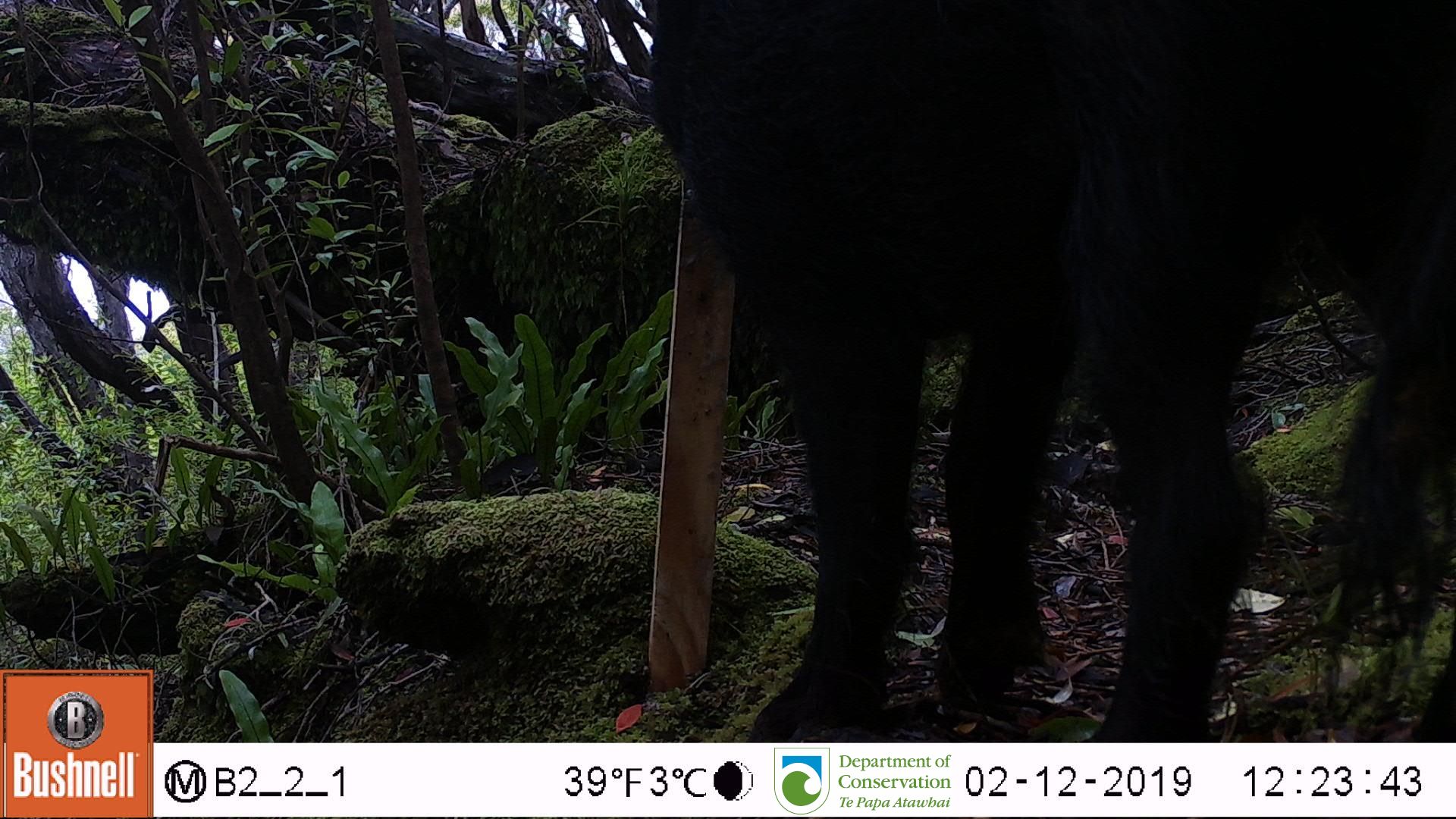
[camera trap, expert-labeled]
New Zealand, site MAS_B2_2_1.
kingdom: Animalia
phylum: Chordata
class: Mammalia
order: Artiodactyla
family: Suidae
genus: Sus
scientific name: Sus scrofa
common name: pig